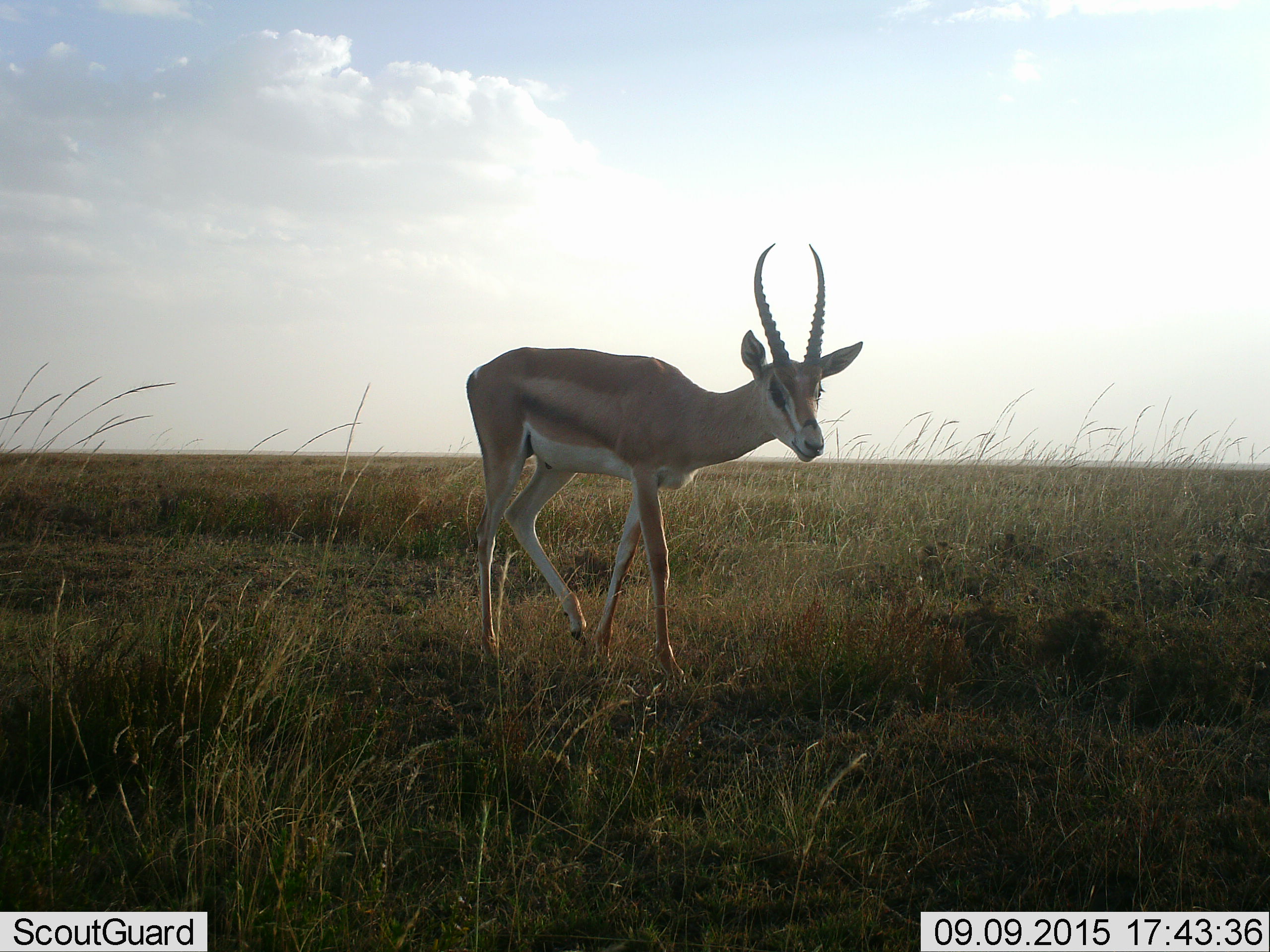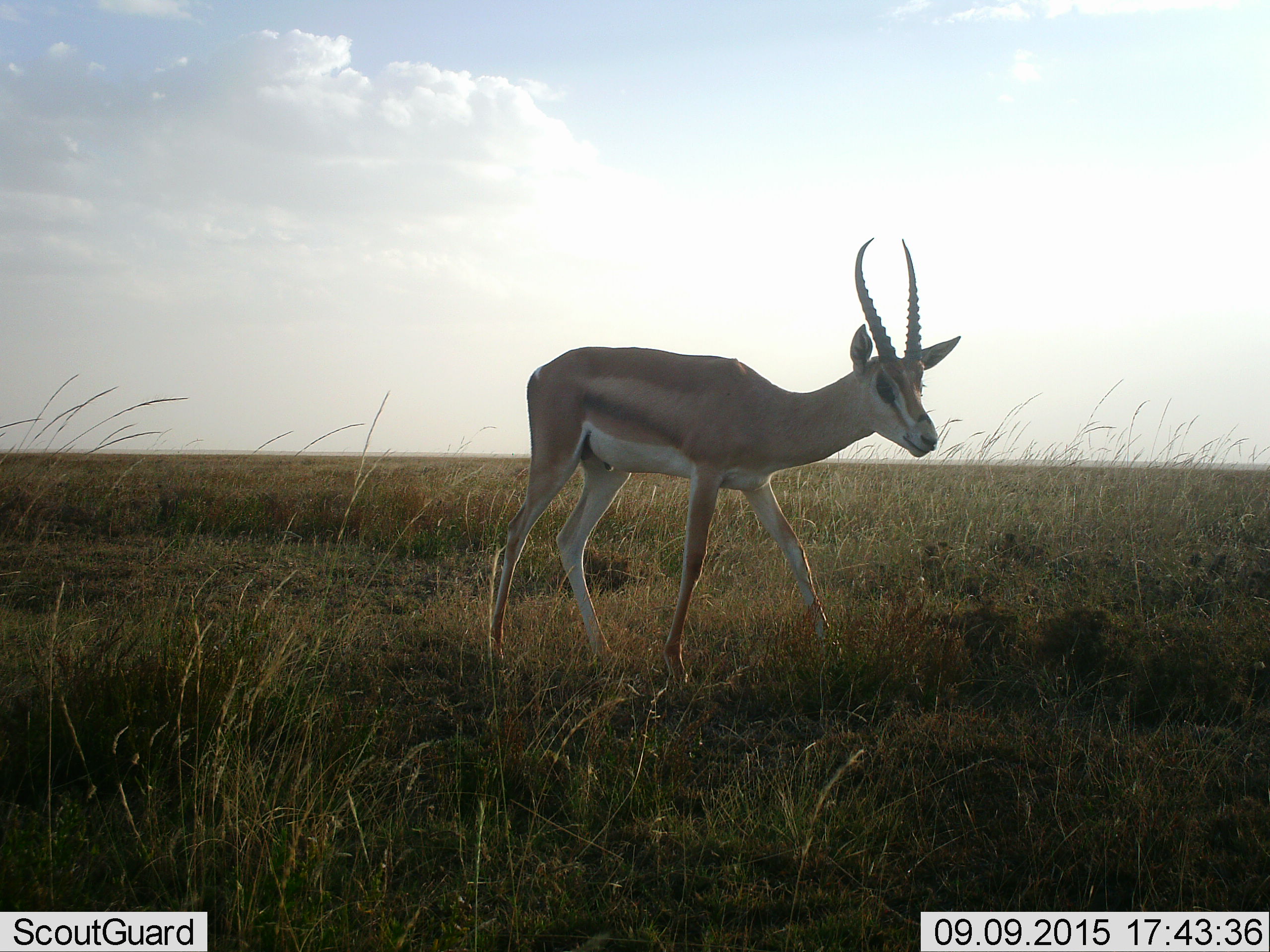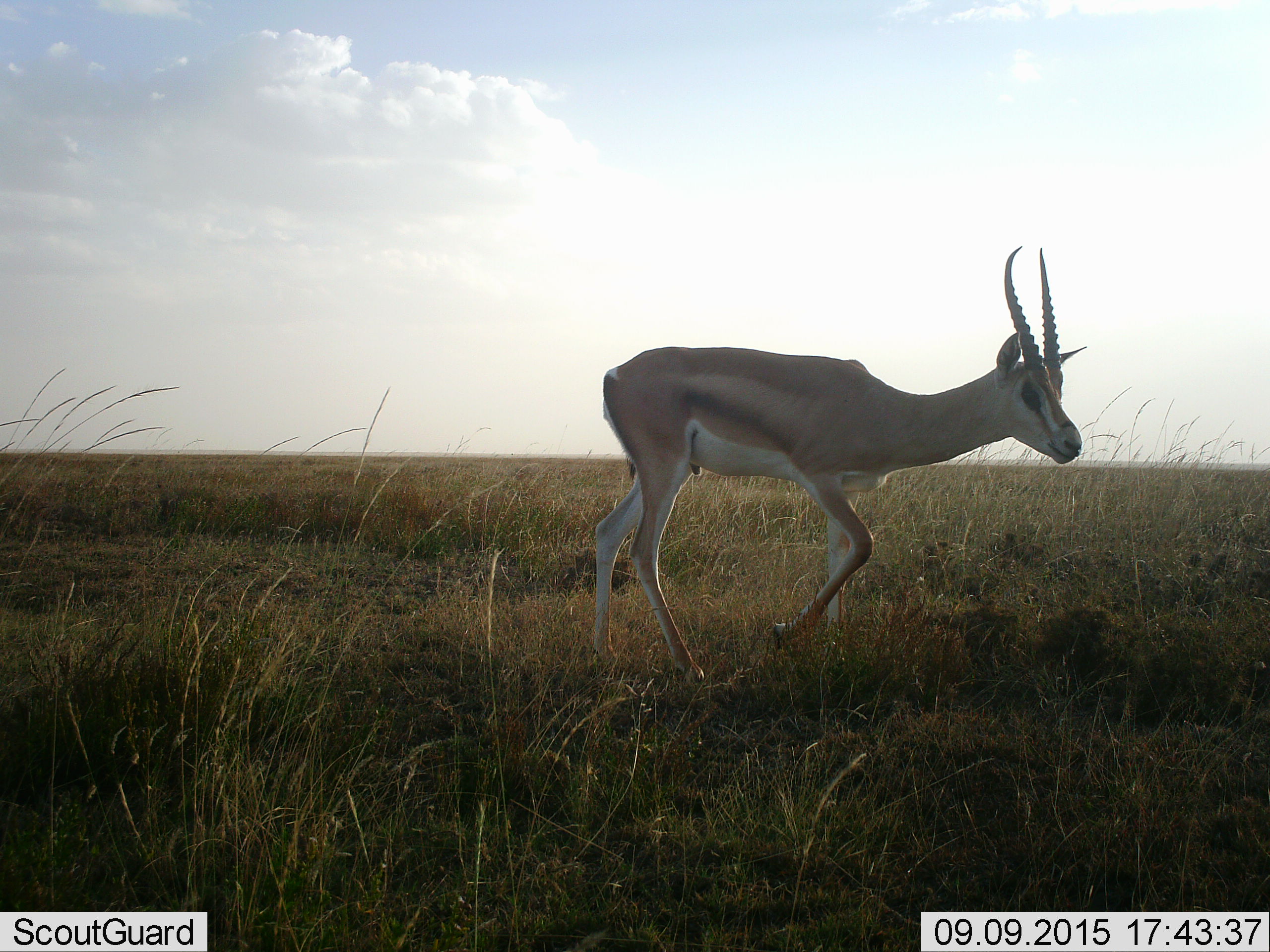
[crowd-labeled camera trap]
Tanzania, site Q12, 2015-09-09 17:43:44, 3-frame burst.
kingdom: Animalia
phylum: Chordata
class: Mammalia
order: Artiodactyla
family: Bovidae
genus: Nanger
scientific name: Nanger granti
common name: grant's gazelle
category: gazellegrants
Gazellegrants (grant's gazelle) (Nanger granti), count 1. Behavior (volunteer vote fractions): standing 11%, resting 0%, moving 89%, interacting 0%. Young present (vote fraction): 11%. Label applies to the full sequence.